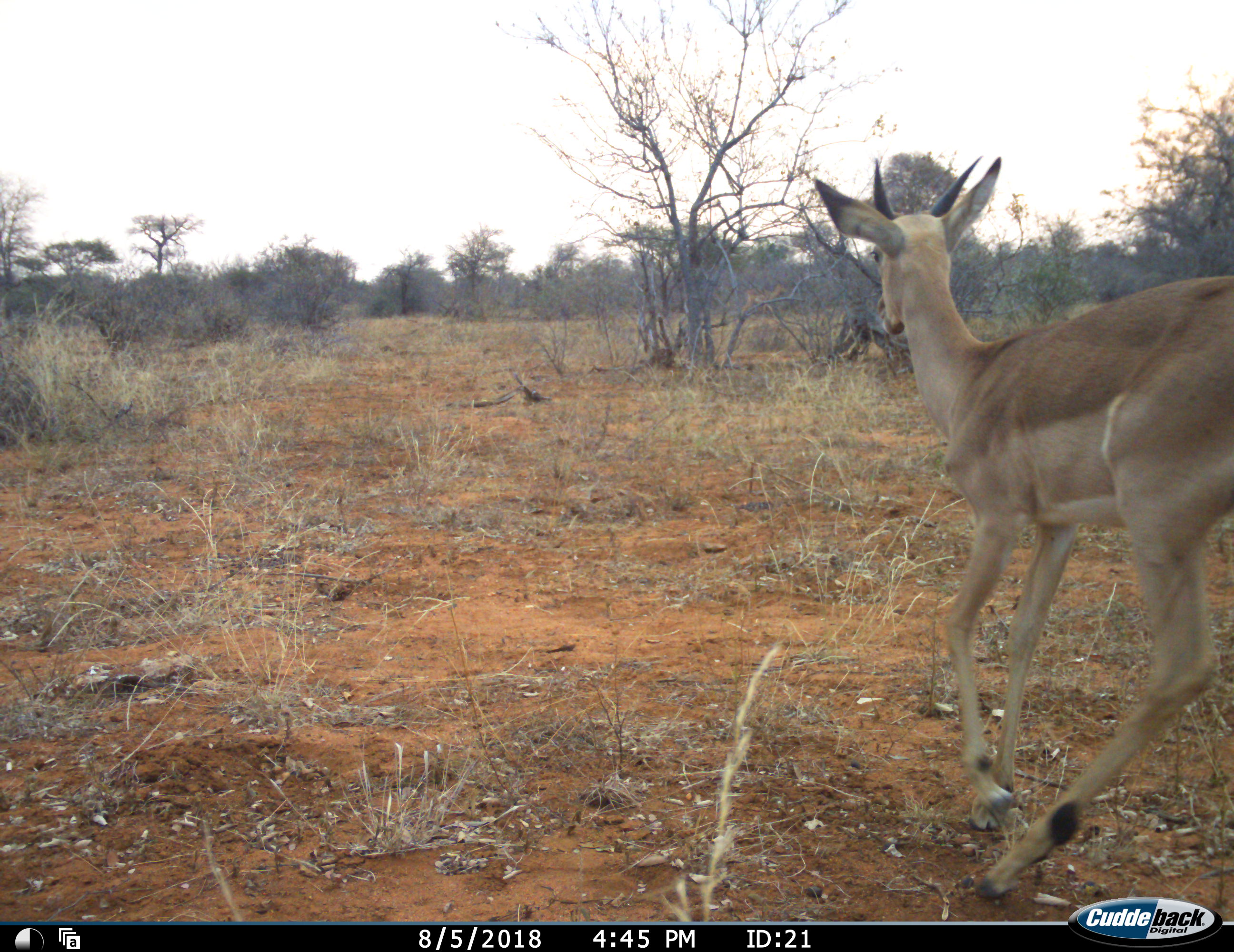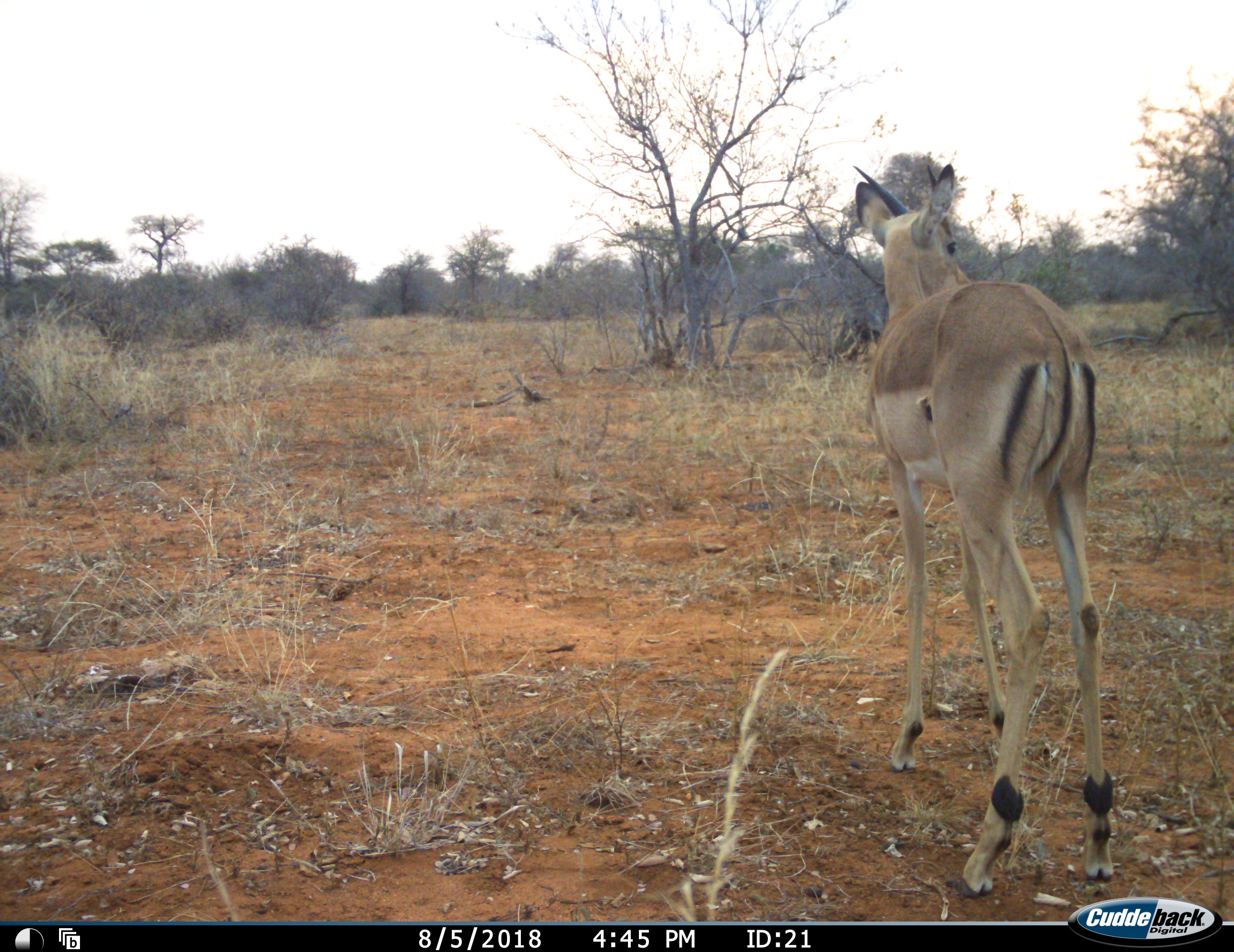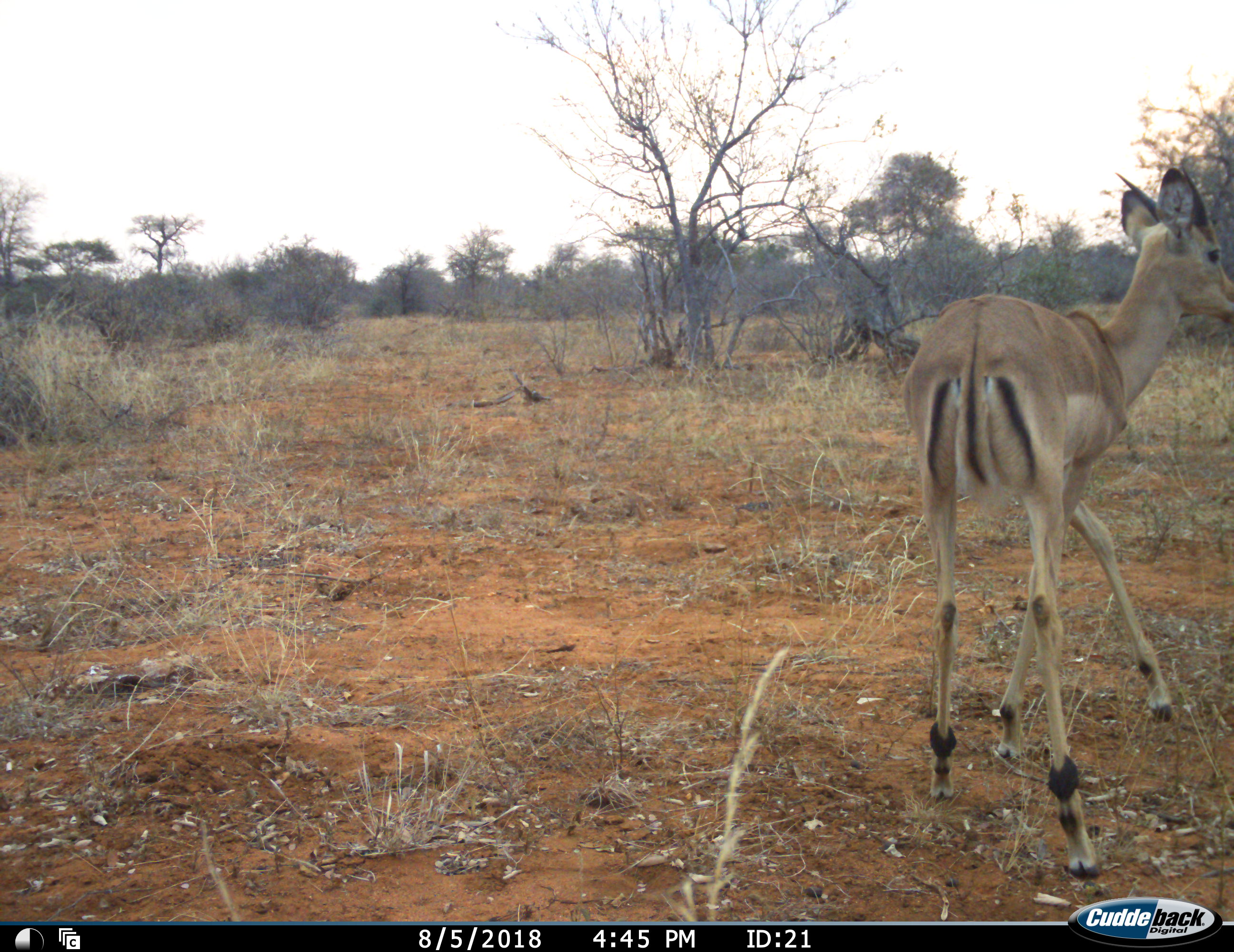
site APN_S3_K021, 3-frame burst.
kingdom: Animalia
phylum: Chordata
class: Mammalia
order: Artiodactyla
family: Bovidae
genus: Aepyceros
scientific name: Aepyceros melampus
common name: impala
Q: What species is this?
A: Impala (Aepyceros melampus).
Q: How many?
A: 1.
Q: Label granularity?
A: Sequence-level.